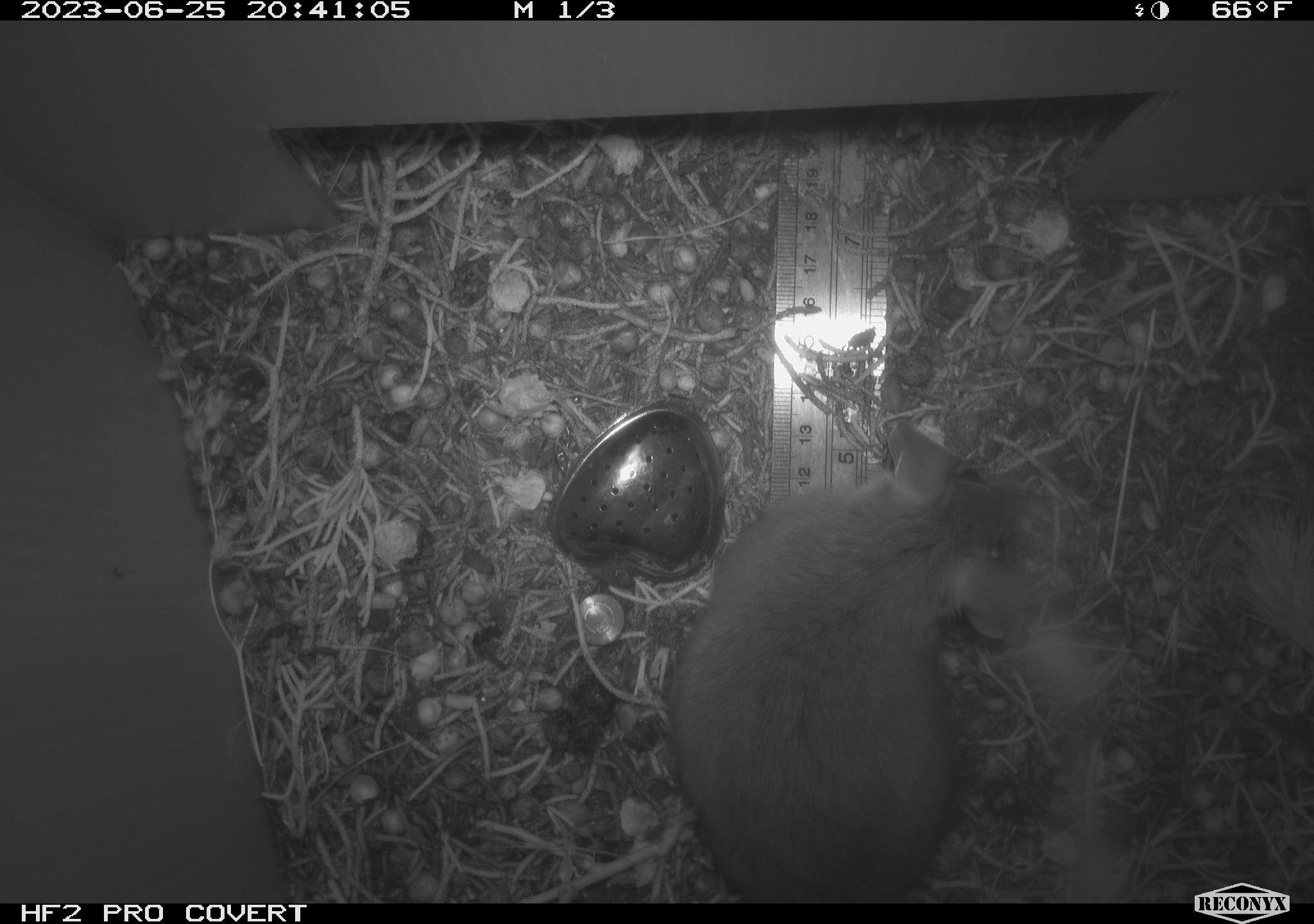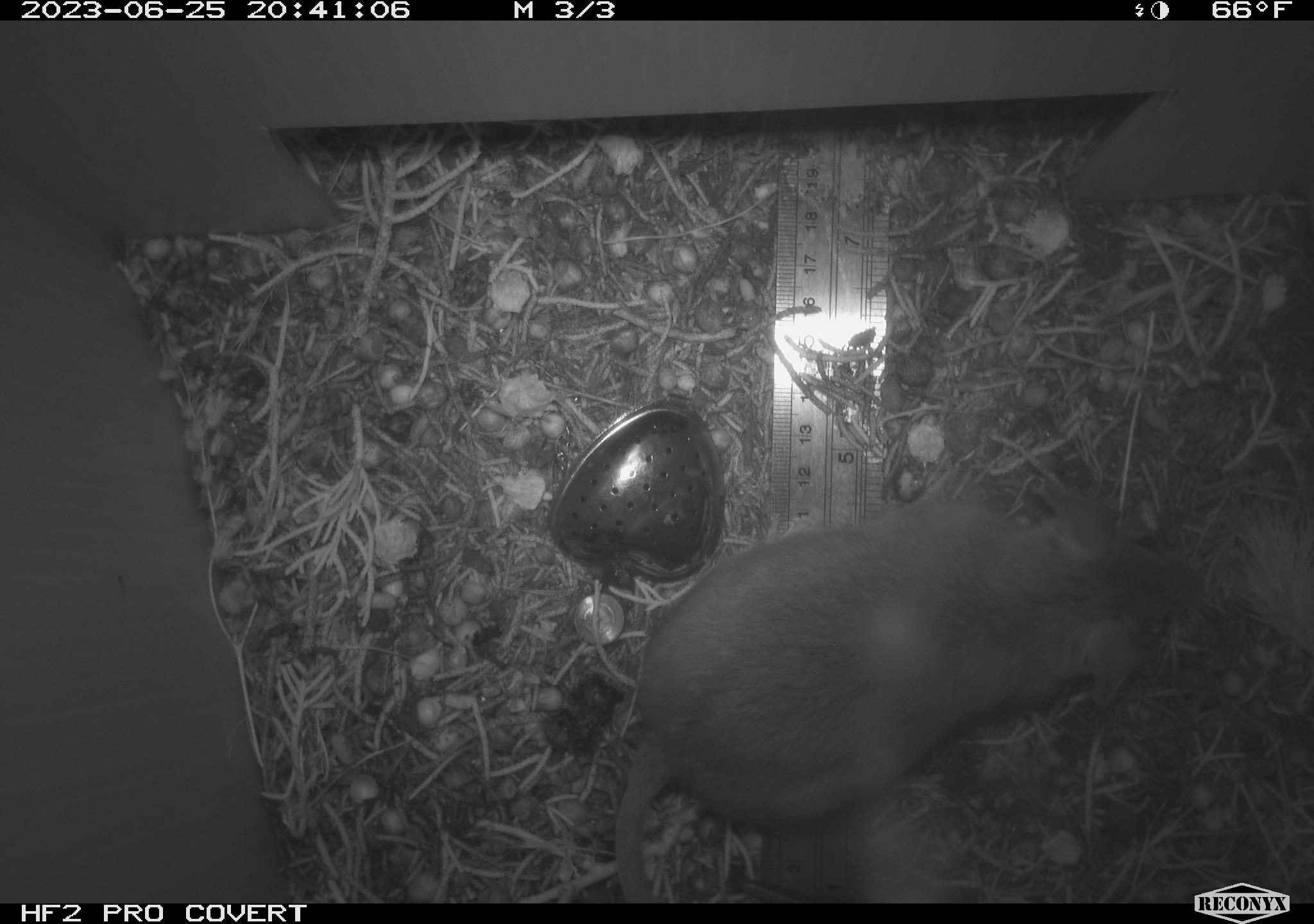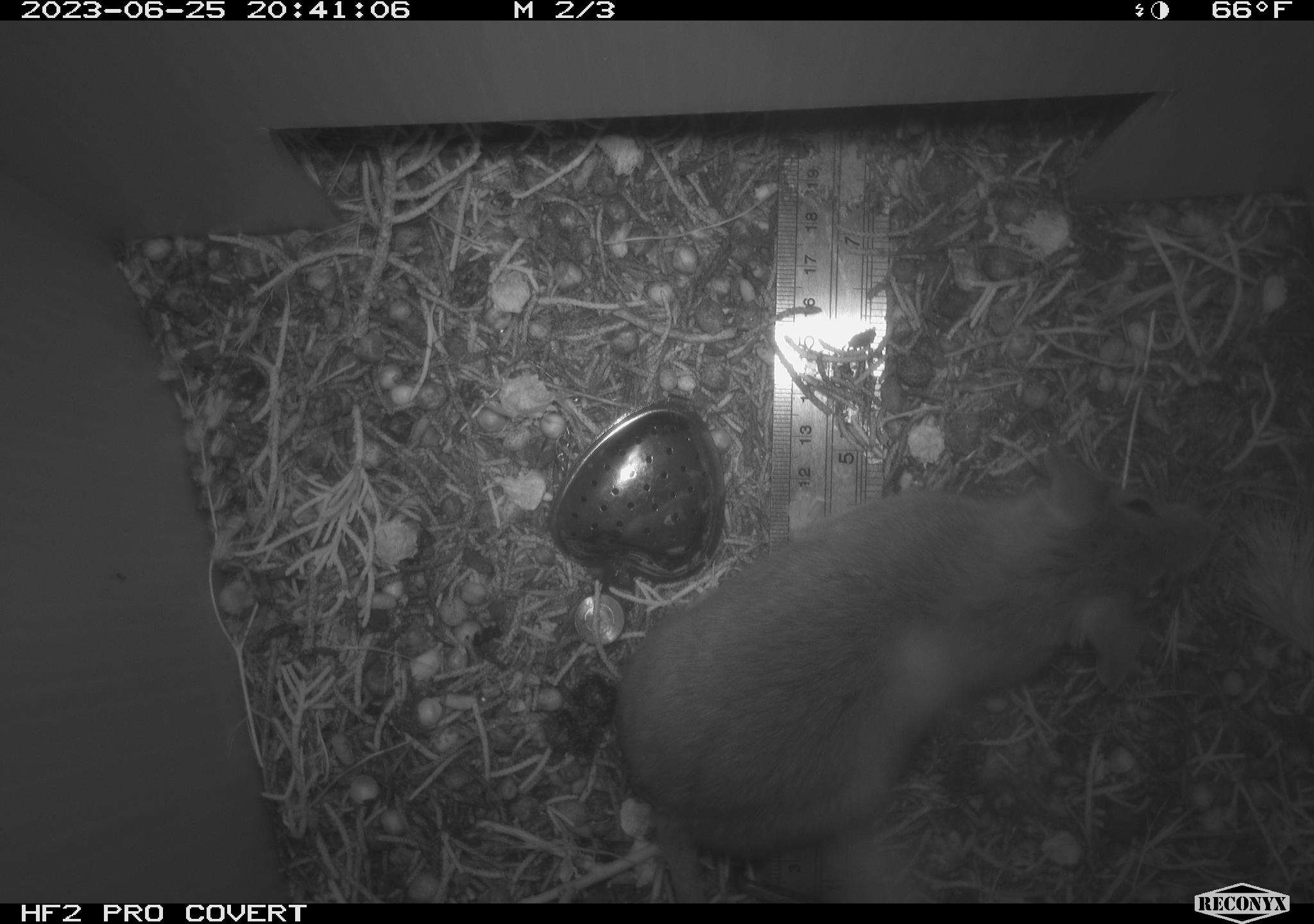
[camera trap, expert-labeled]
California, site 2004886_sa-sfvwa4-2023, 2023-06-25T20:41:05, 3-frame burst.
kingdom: Animalia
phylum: Chordata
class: Mammalia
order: Rodentia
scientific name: Rodentia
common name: mouse species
Mouse species (Rodentia).